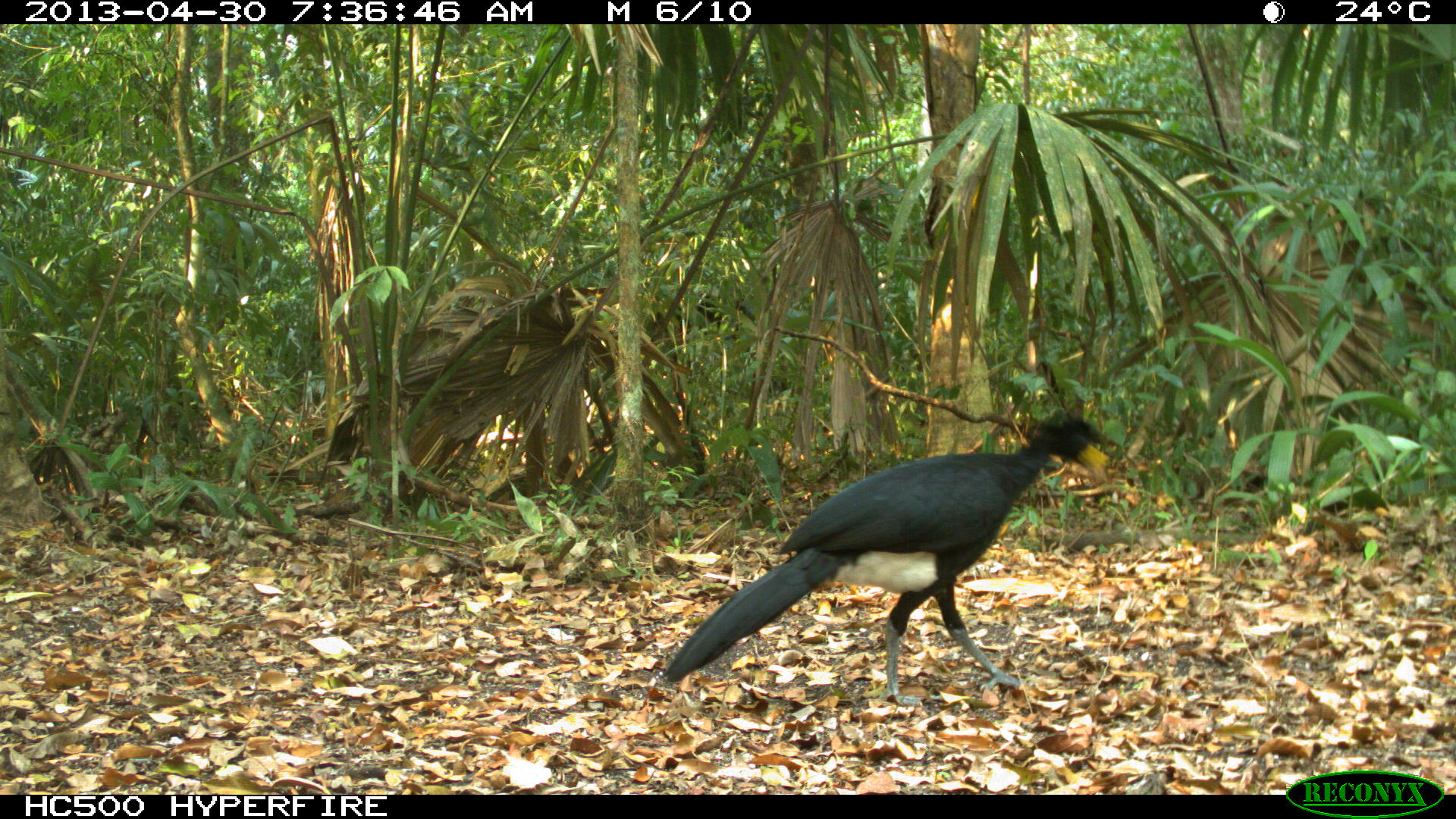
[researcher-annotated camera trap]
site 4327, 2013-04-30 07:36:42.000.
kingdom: Animalia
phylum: Chordata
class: Aves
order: Galliformes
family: Cracidae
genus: Crax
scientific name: Crax rubra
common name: great curassow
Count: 1.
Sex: male.